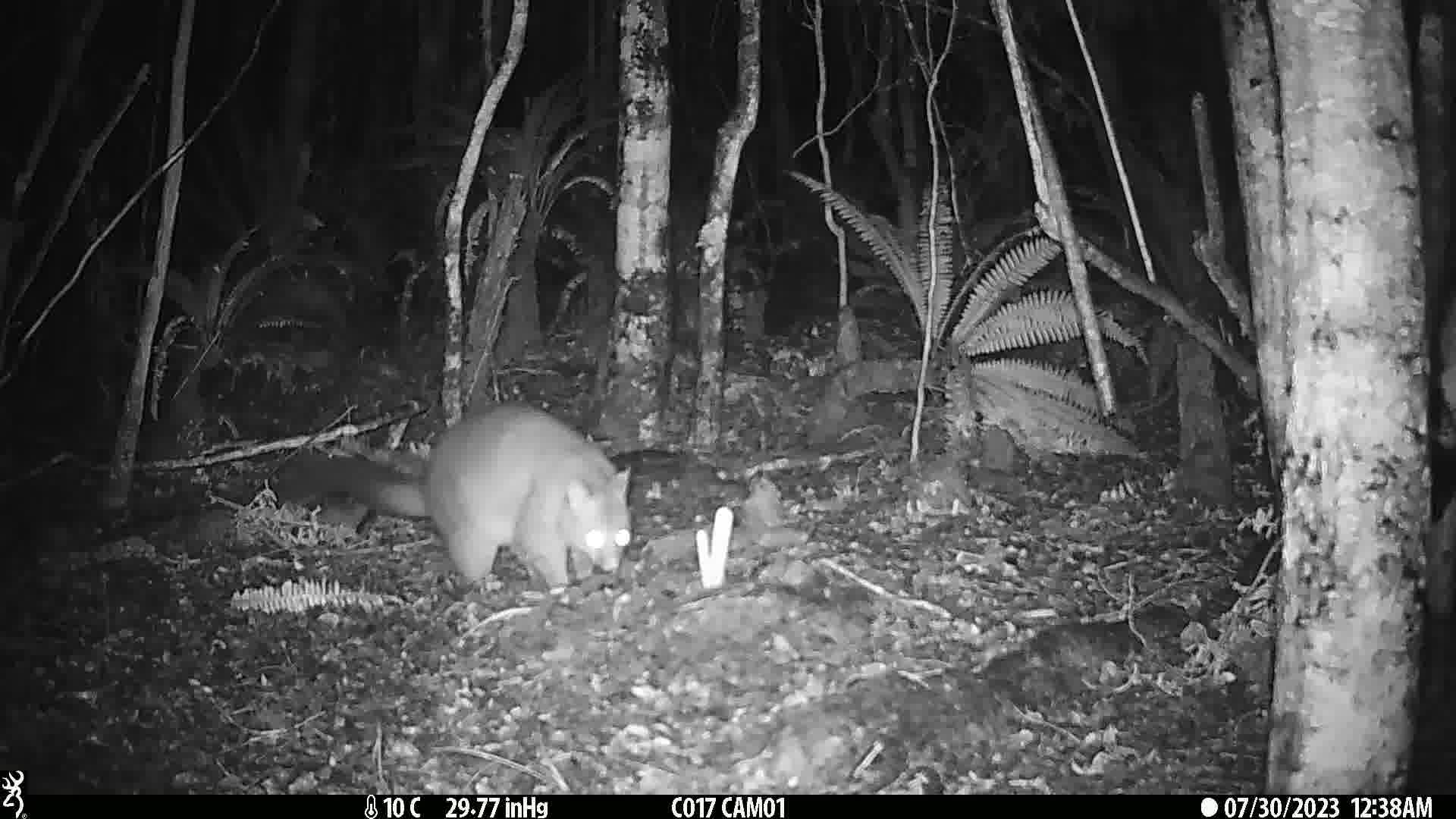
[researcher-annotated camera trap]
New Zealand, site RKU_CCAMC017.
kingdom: Animalia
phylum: Chordata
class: Mammalia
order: Diprotodontia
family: Phalangeridae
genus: Trichosurus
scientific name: Trichosurus vulpecula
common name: common brushtail possum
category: possum